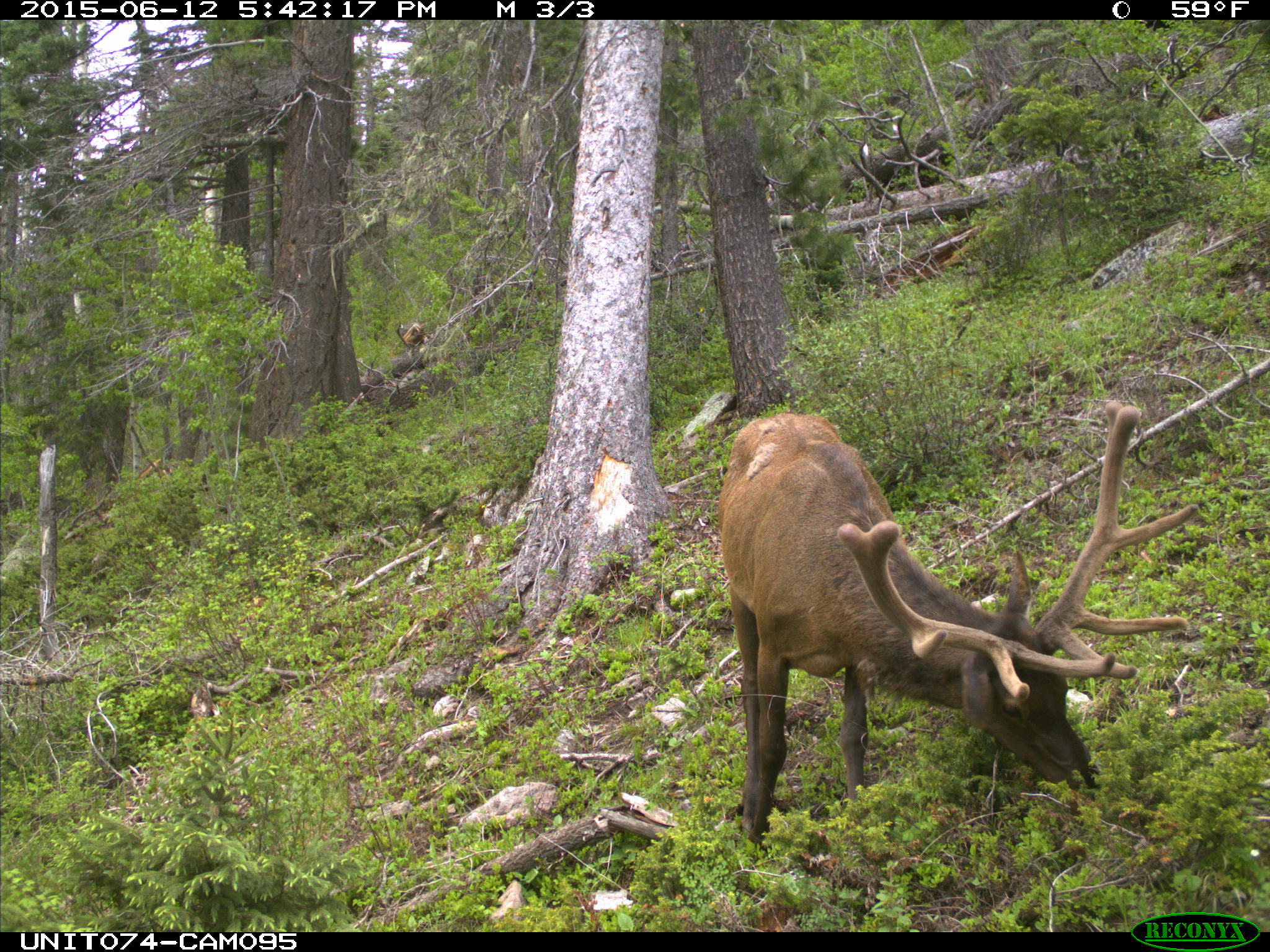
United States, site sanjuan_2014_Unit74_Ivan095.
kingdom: Animalia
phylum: Chordata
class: Mammalia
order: Artiodactyla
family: Cervidae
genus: Cervus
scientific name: Cervus elaphus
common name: red deer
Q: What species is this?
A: Cervus elaphus (red deer).